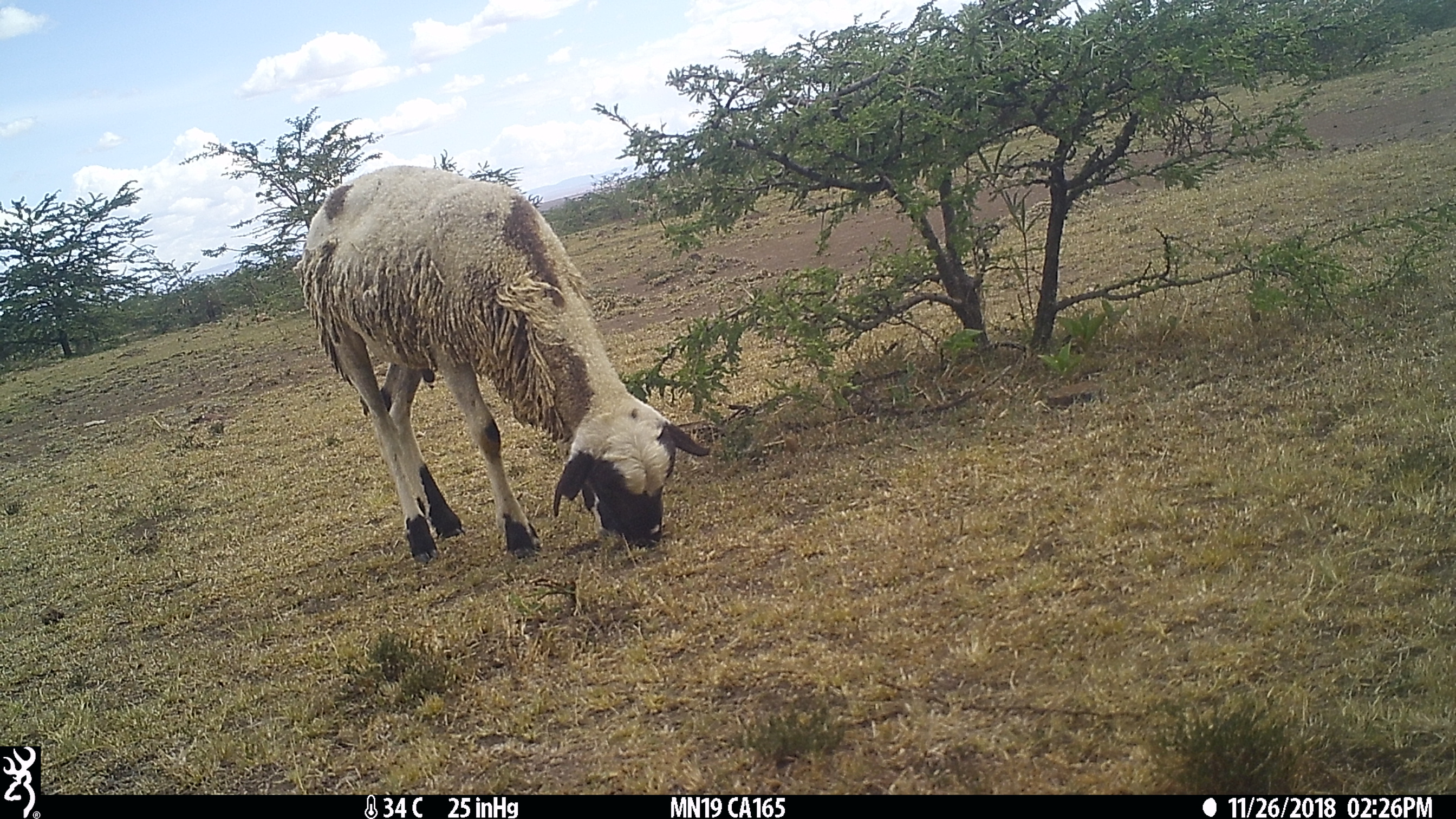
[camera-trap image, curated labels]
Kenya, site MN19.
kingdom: Animalia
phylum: Chordata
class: Mammalia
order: Artiodactyla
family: Bovidae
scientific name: Bovidae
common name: sheep or goat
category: shoat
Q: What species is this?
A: Shoat (sheep or goat) (Bovidae).